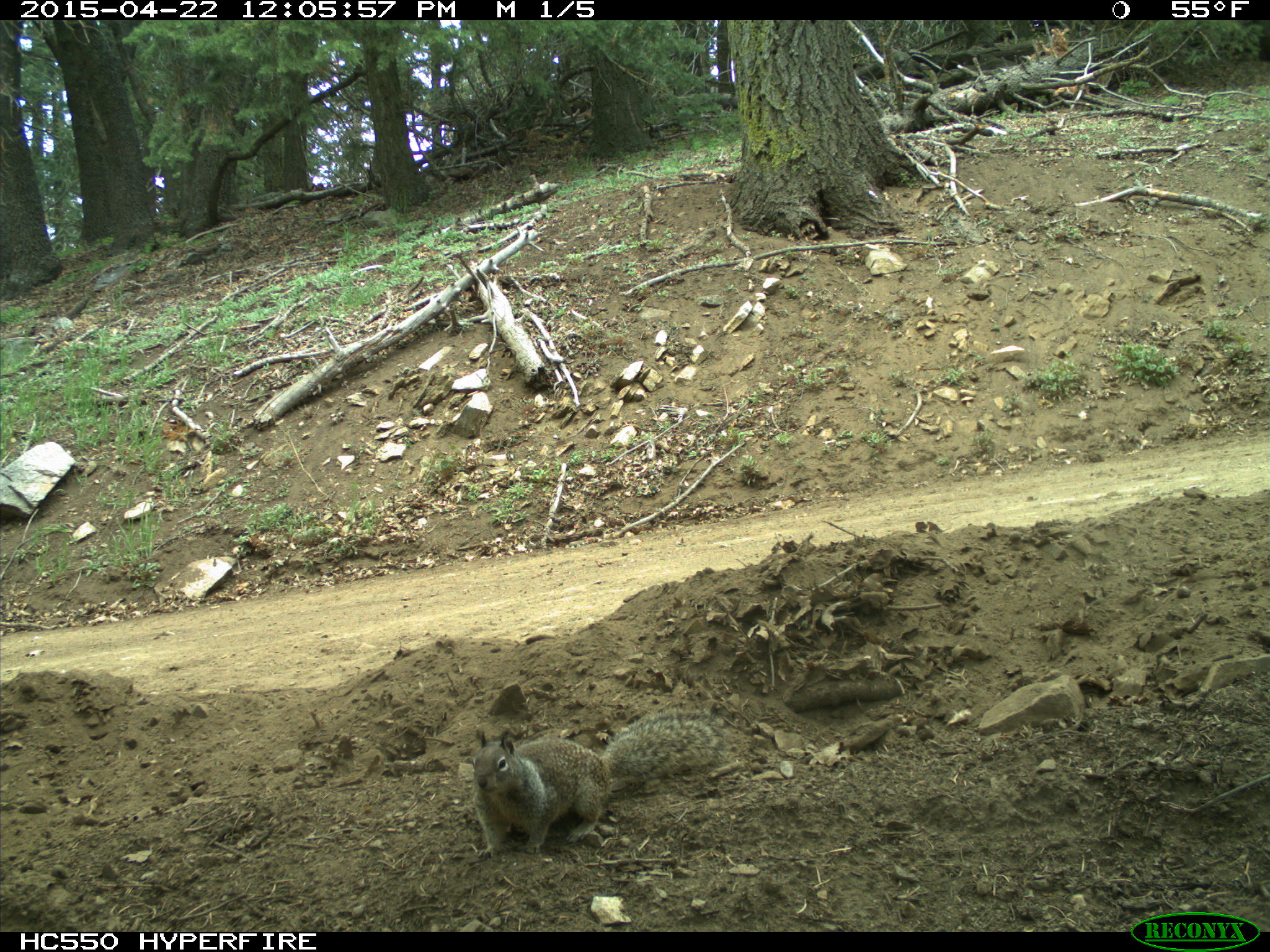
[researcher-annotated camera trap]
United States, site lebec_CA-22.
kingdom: Animalia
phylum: Chordata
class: Mammalia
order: Rodentia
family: Sciuridae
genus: Otospermophilus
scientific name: Otospermophilus beecheyi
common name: california ground squirrel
Otospermophilus beecheyi (california ground squirrel).